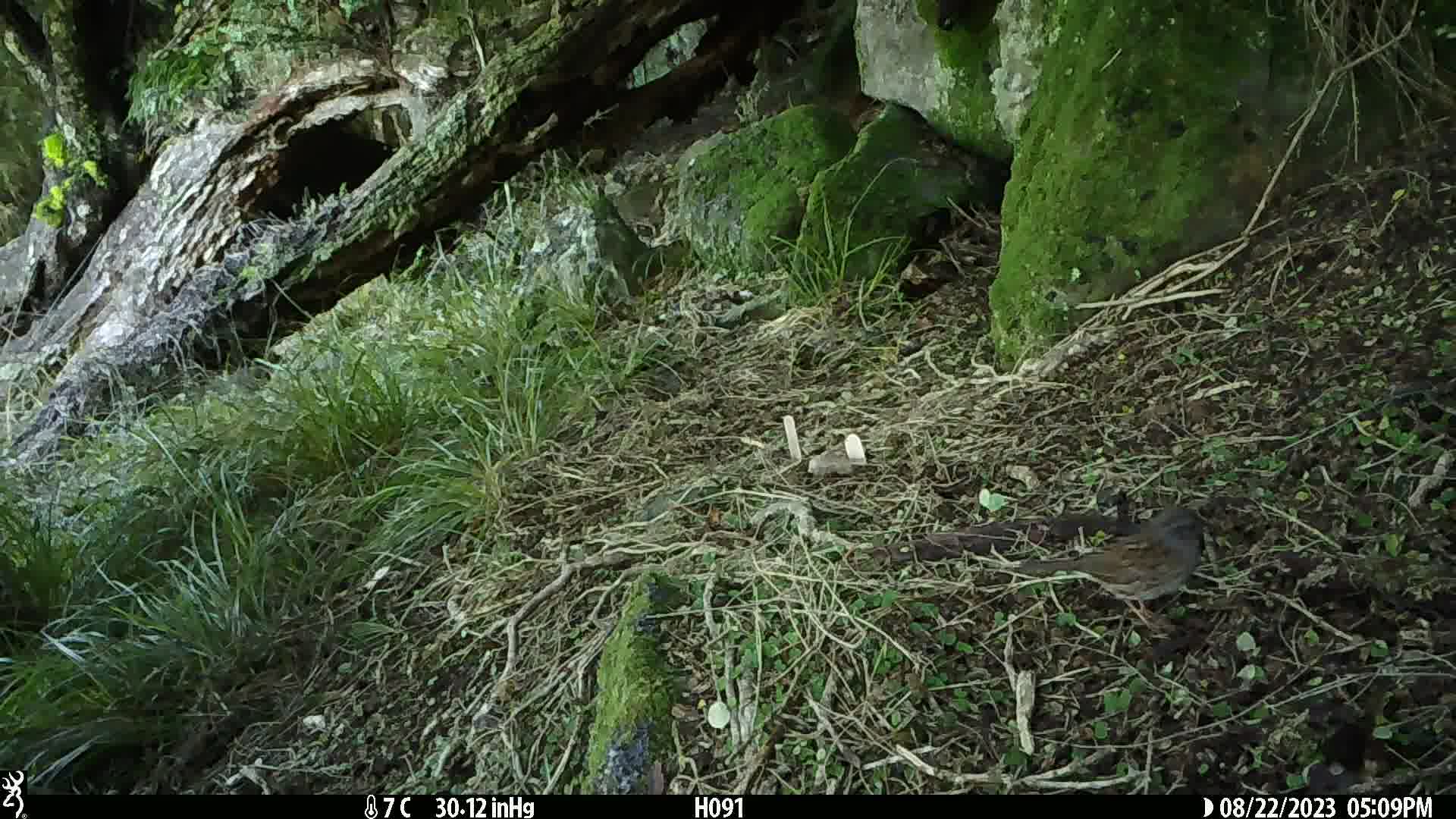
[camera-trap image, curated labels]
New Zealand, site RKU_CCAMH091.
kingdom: Animalia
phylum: Chordata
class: Aves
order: Passeriformes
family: Prunellidae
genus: Prunella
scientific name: Prunella modularis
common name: dunnock